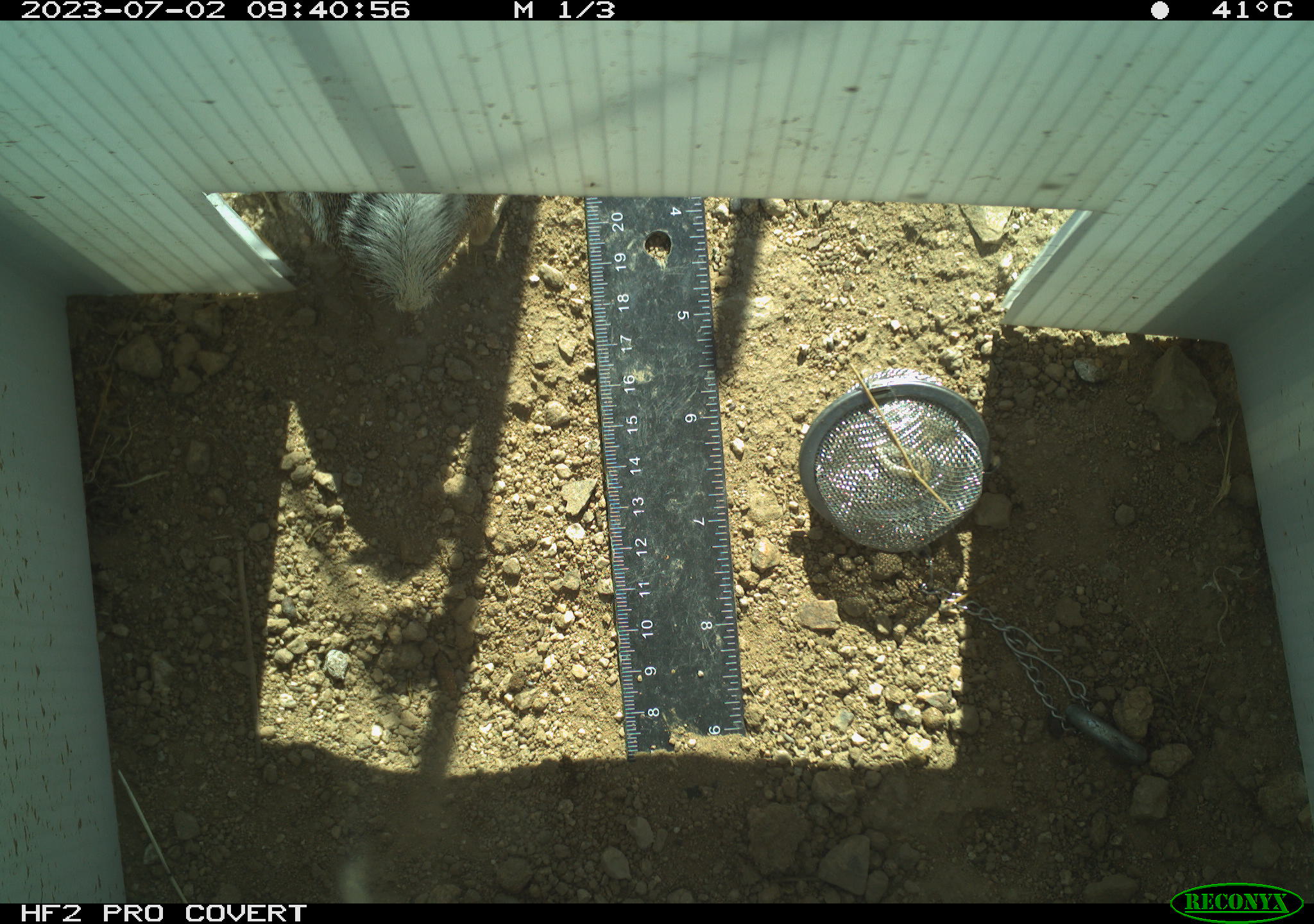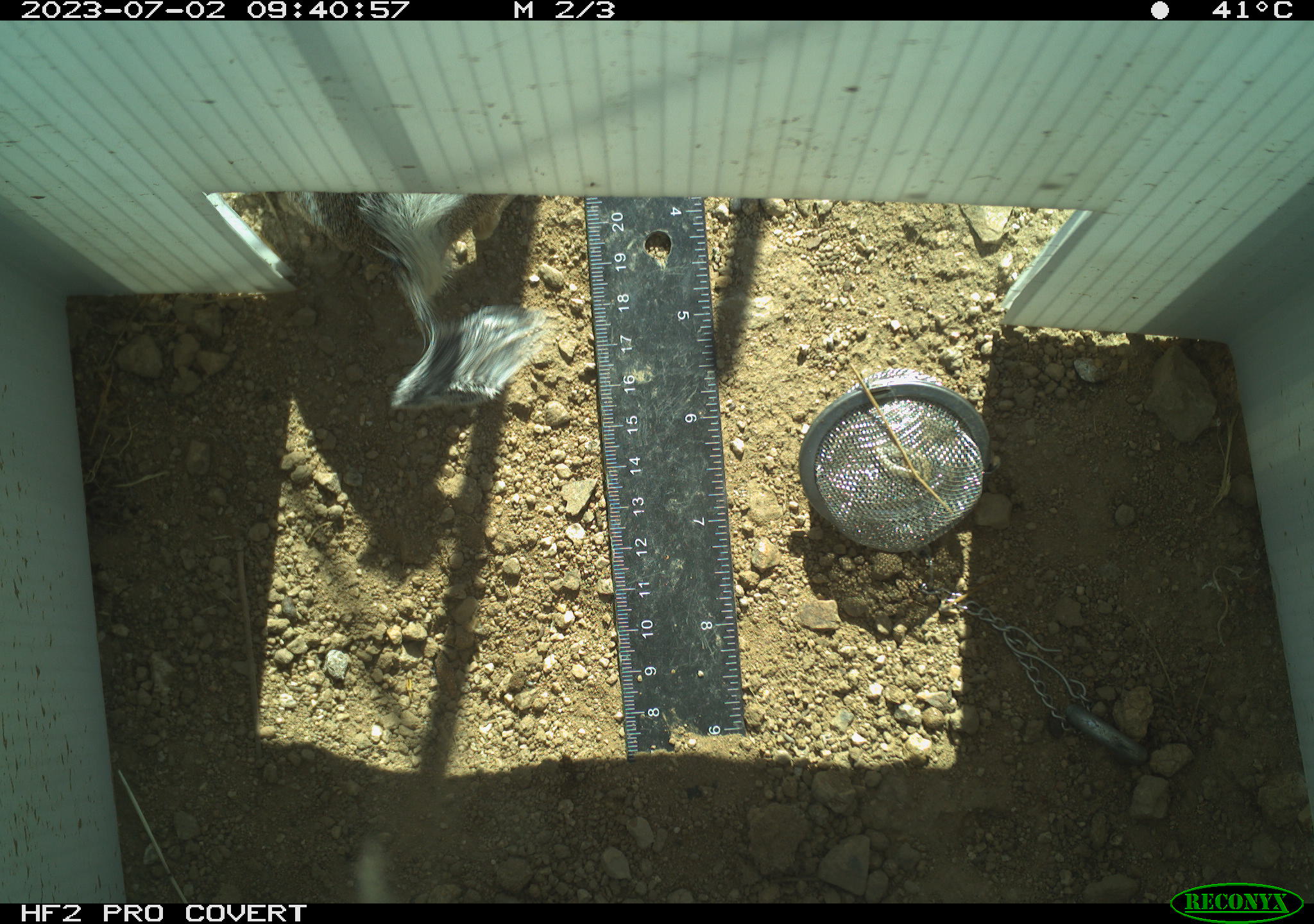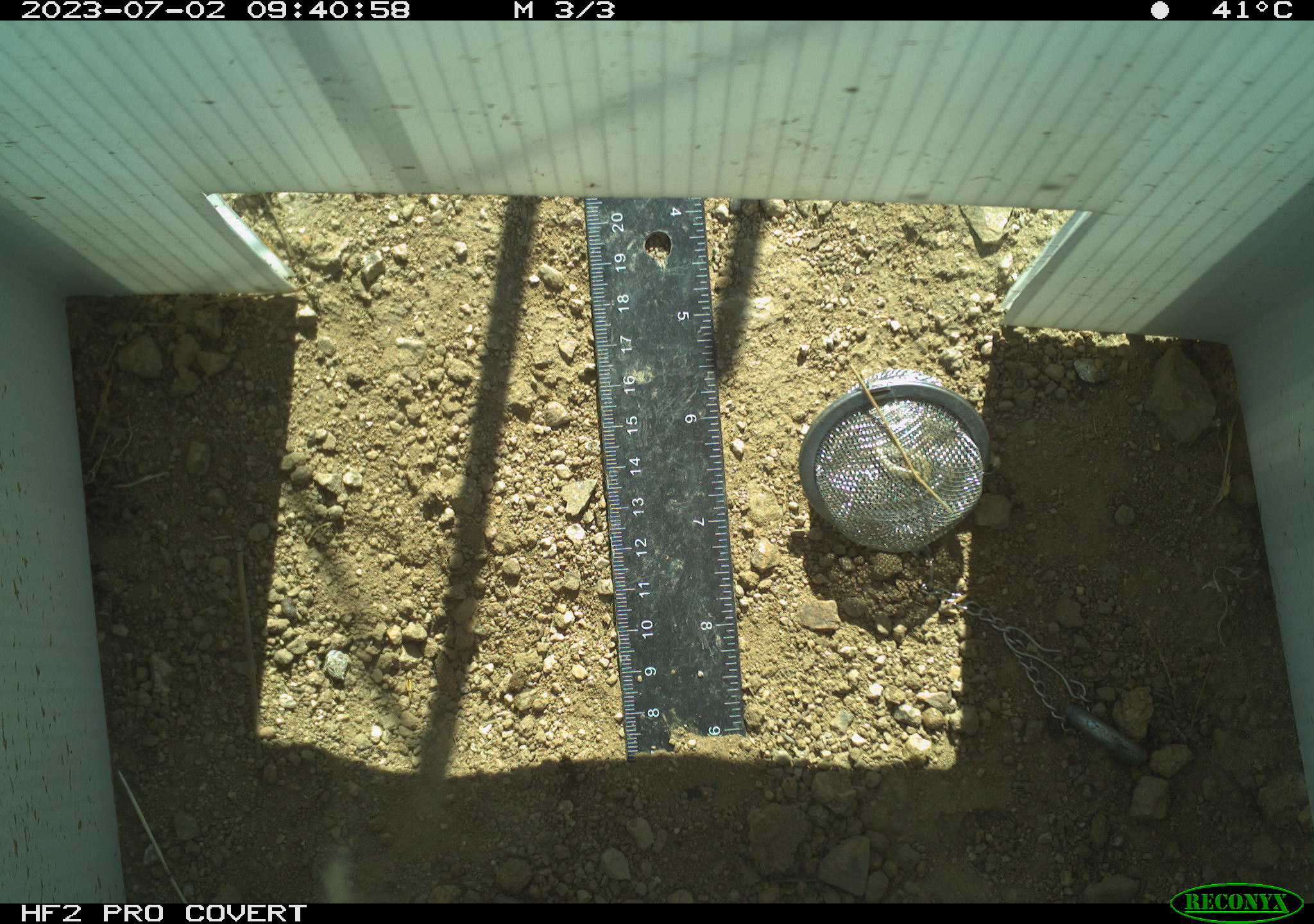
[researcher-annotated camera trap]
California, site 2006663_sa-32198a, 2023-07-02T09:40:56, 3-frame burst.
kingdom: Animalia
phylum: Chordata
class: Mammalia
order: Rodentia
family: Sciuridae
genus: Ammospermophilus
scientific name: Ammospermophilus leucurus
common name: white-tailed antelope squirrel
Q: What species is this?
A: White-tailed antelope squirrel (Ammospermophilus leucurus).